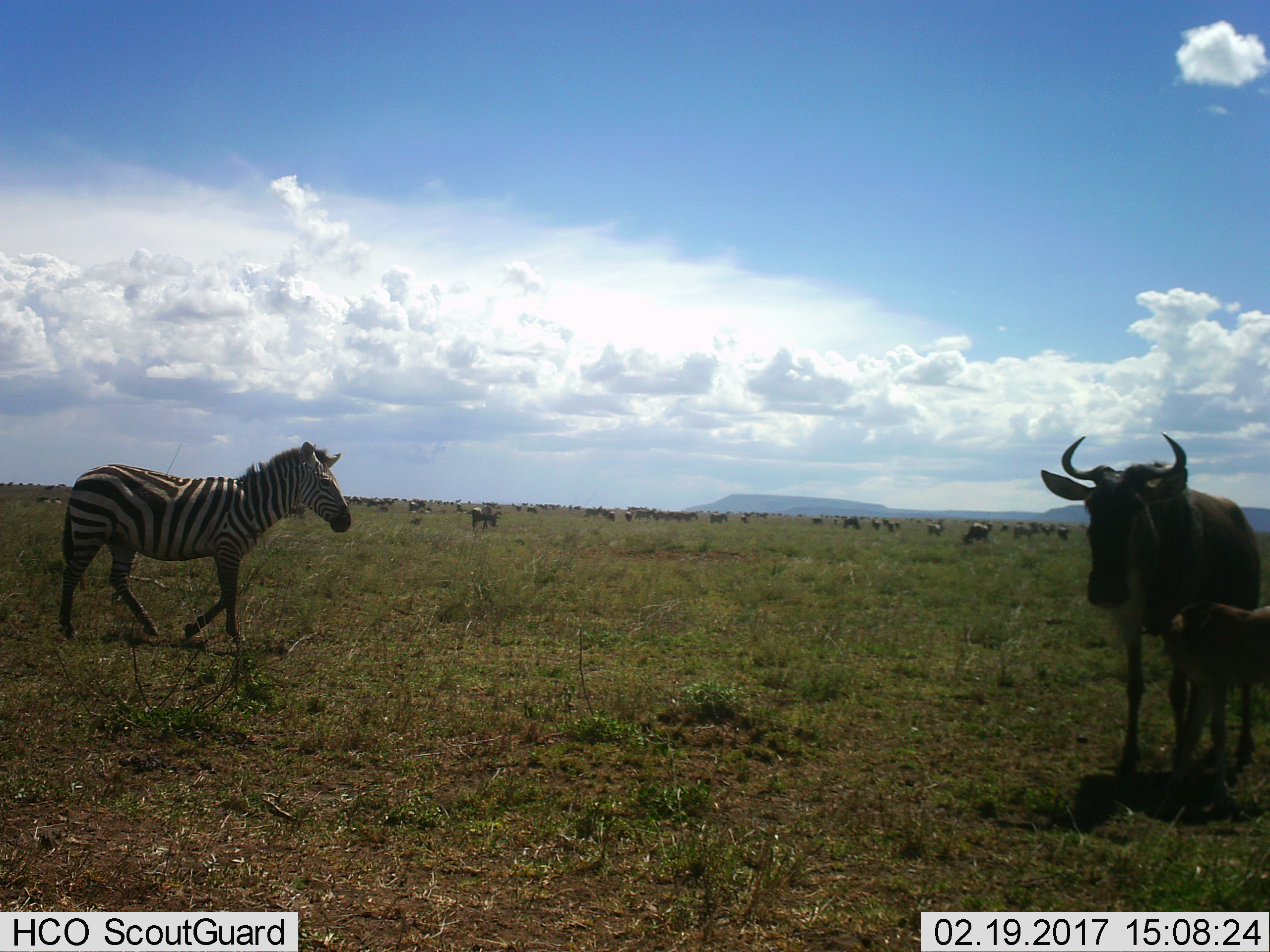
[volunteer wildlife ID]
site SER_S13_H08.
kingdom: Animalia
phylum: Chordata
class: Mammalia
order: Artiodactyla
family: Bovidae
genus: Connochaetes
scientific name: Connochaetes taurinus taurinus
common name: blue wildebeest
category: wildebeestblue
Wildebeestblue (blue wildebeest) (Connochaetes taurinus taurinus), count 51+. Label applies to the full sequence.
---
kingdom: Animalia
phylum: Chordata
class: Mammalia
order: Perissodactyla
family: Equidae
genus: Equus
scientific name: Equus quagga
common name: plains zebra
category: zebraplains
Zebraplains (plains zebra) (Equus quagga), count 1. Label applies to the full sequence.